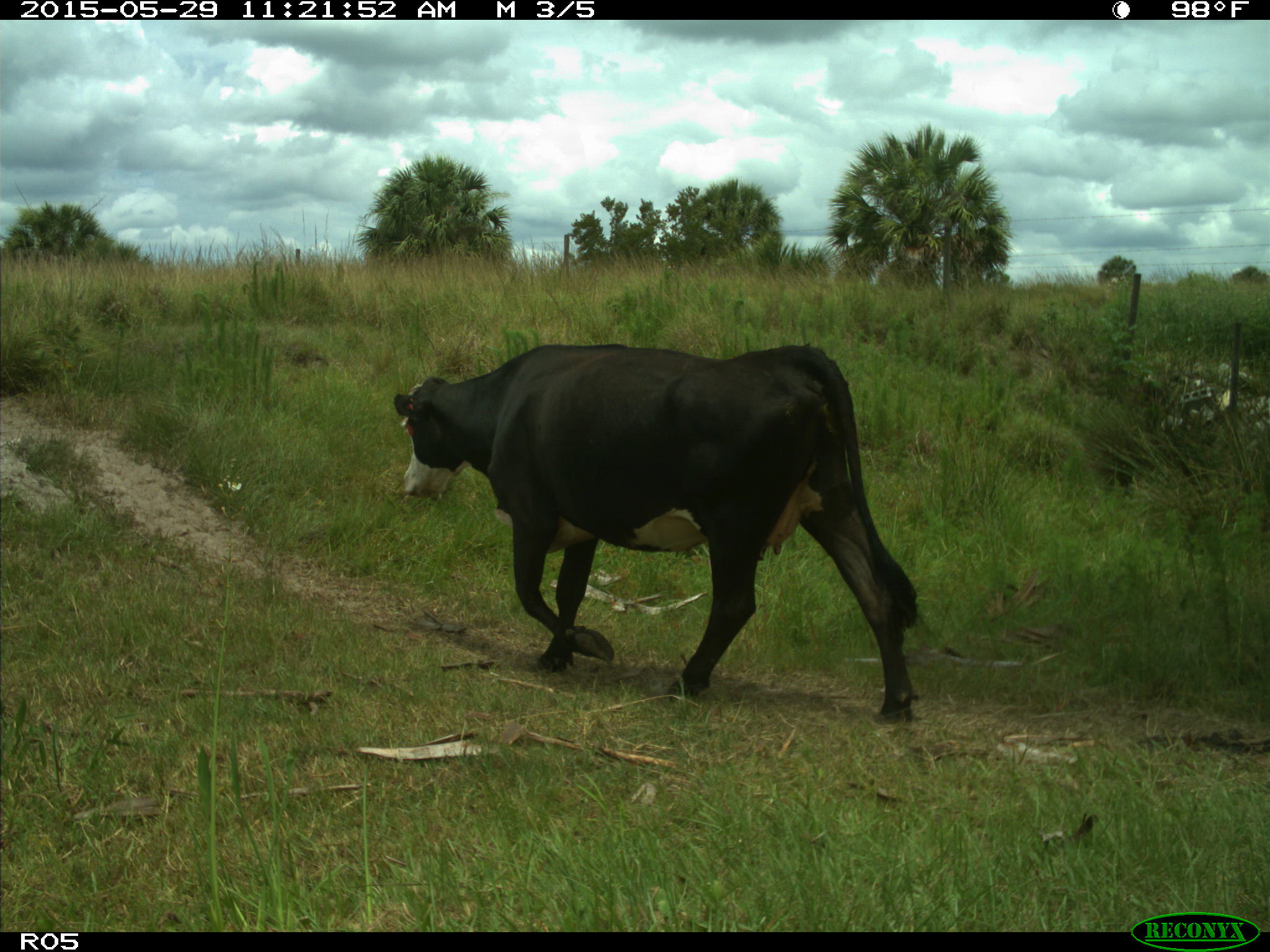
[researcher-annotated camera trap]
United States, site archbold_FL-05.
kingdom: Animalia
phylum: Chordata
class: Mammalia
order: Artiodactyla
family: Bovidae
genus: Bos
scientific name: Bos taurus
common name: domestic cow